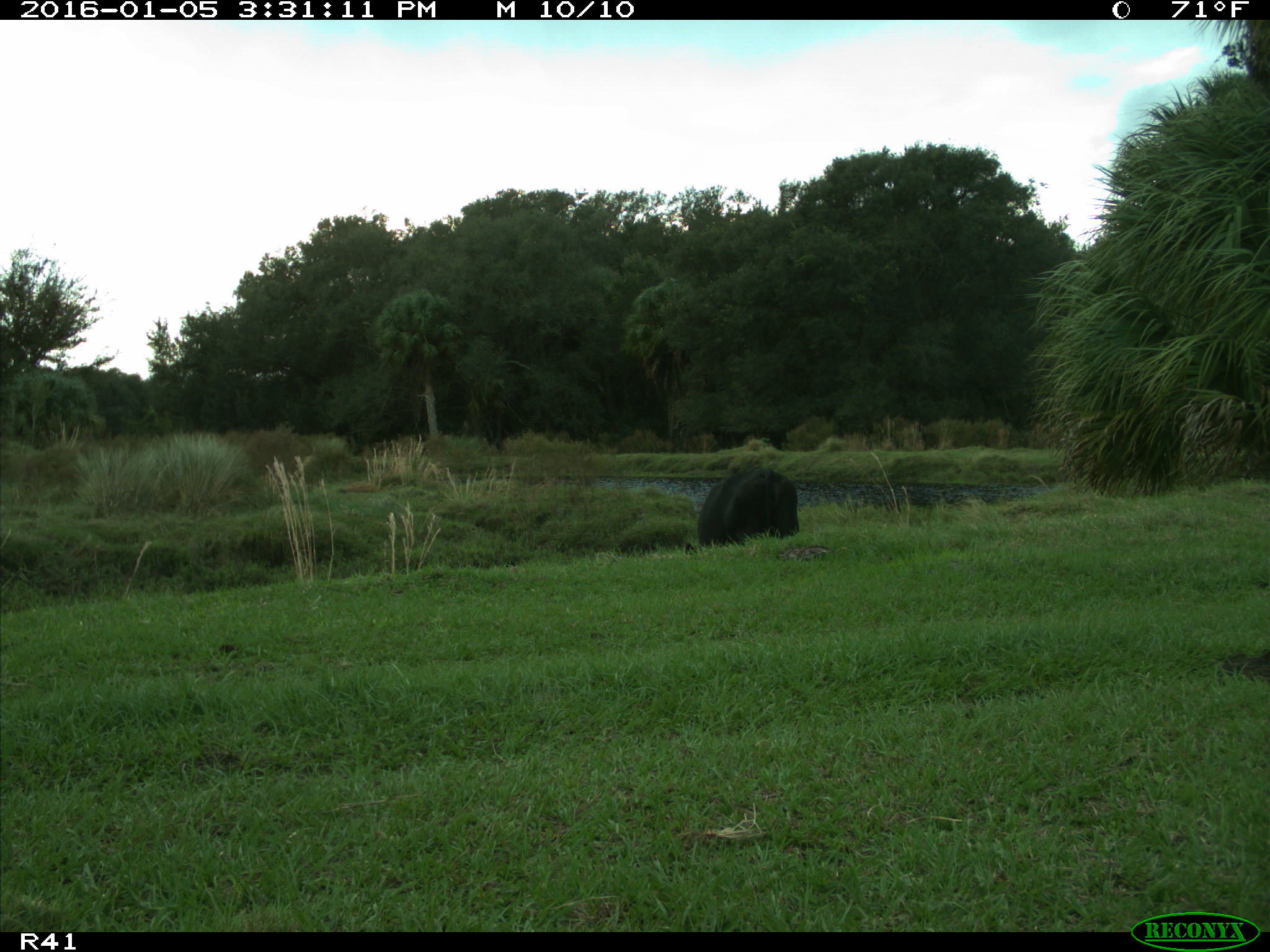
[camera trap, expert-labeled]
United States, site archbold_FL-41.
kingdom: Animalia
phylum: Chordata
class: Mammalia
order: Artiodactyla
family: Bovidae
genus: Bos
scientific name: Bos taurus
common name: domestic cow